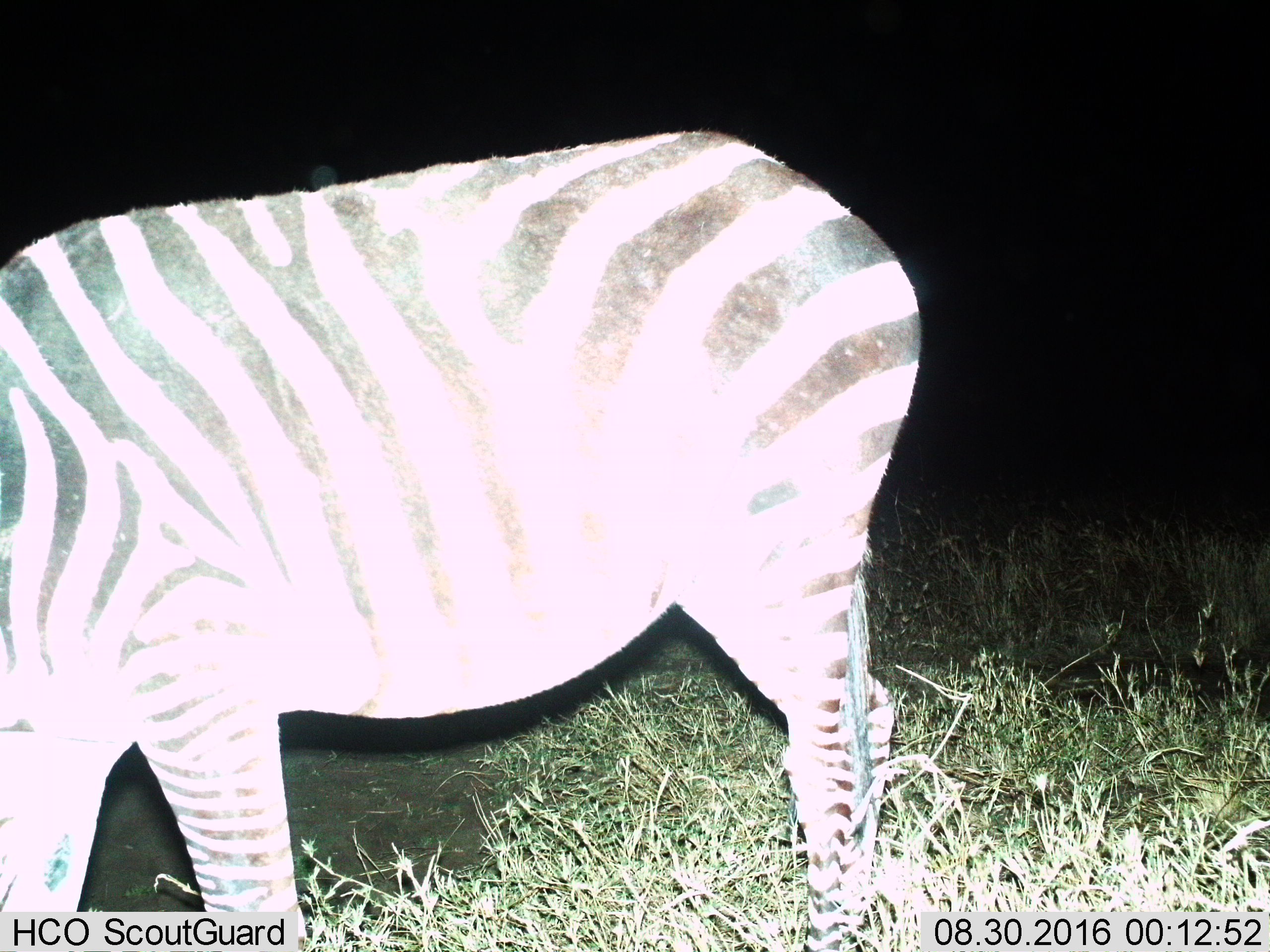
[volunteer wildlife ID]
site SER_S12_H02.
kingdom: Animalia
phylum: Chordata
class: Mammalia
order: Perissodactyla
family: Equidae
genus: Equus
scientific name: Equus quagga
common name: plains zebra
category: zebraplains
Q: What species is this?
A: Zebraplains (plains zebra) (Equus quagga).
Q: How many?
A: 1.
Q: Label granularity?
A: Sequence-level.